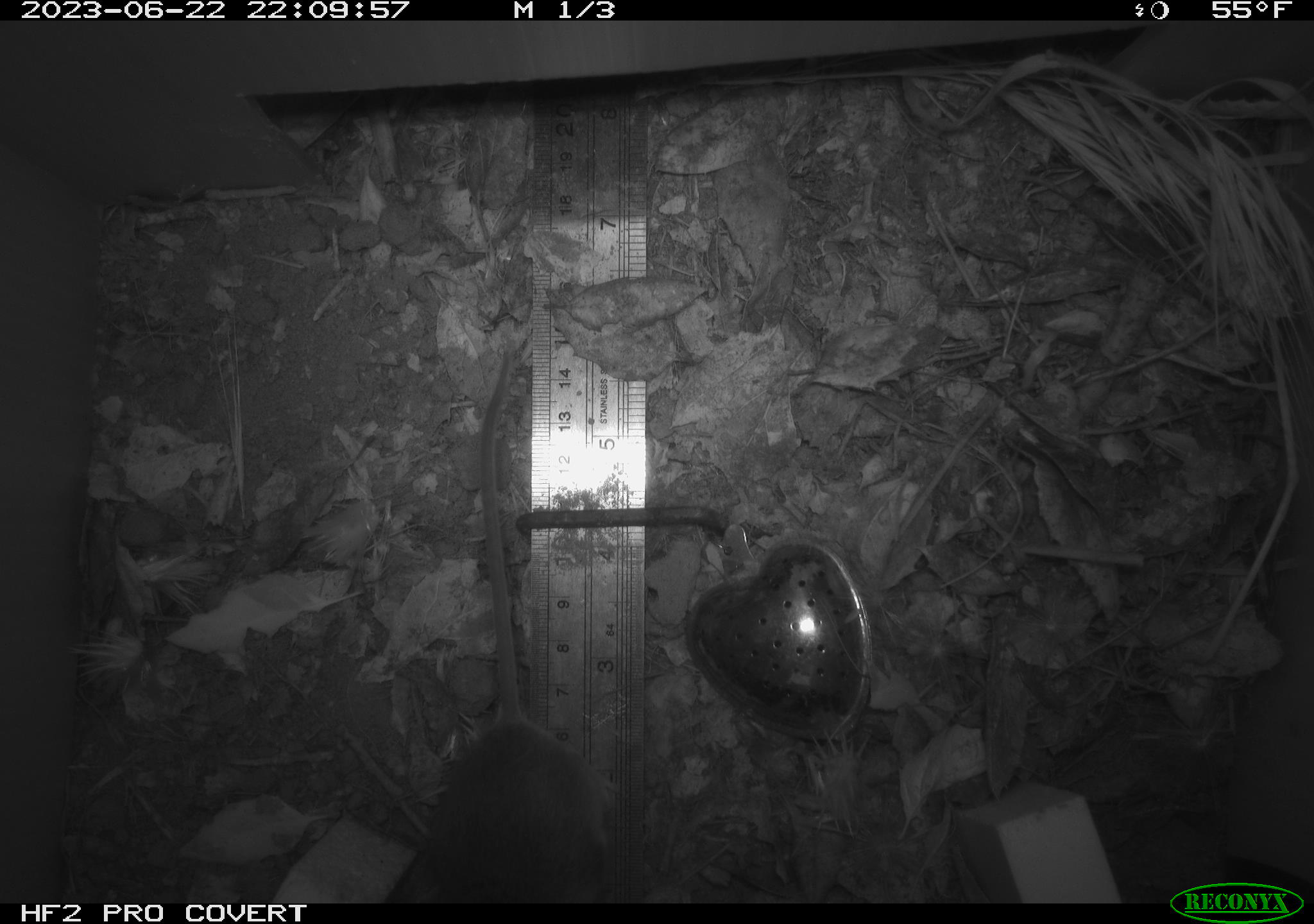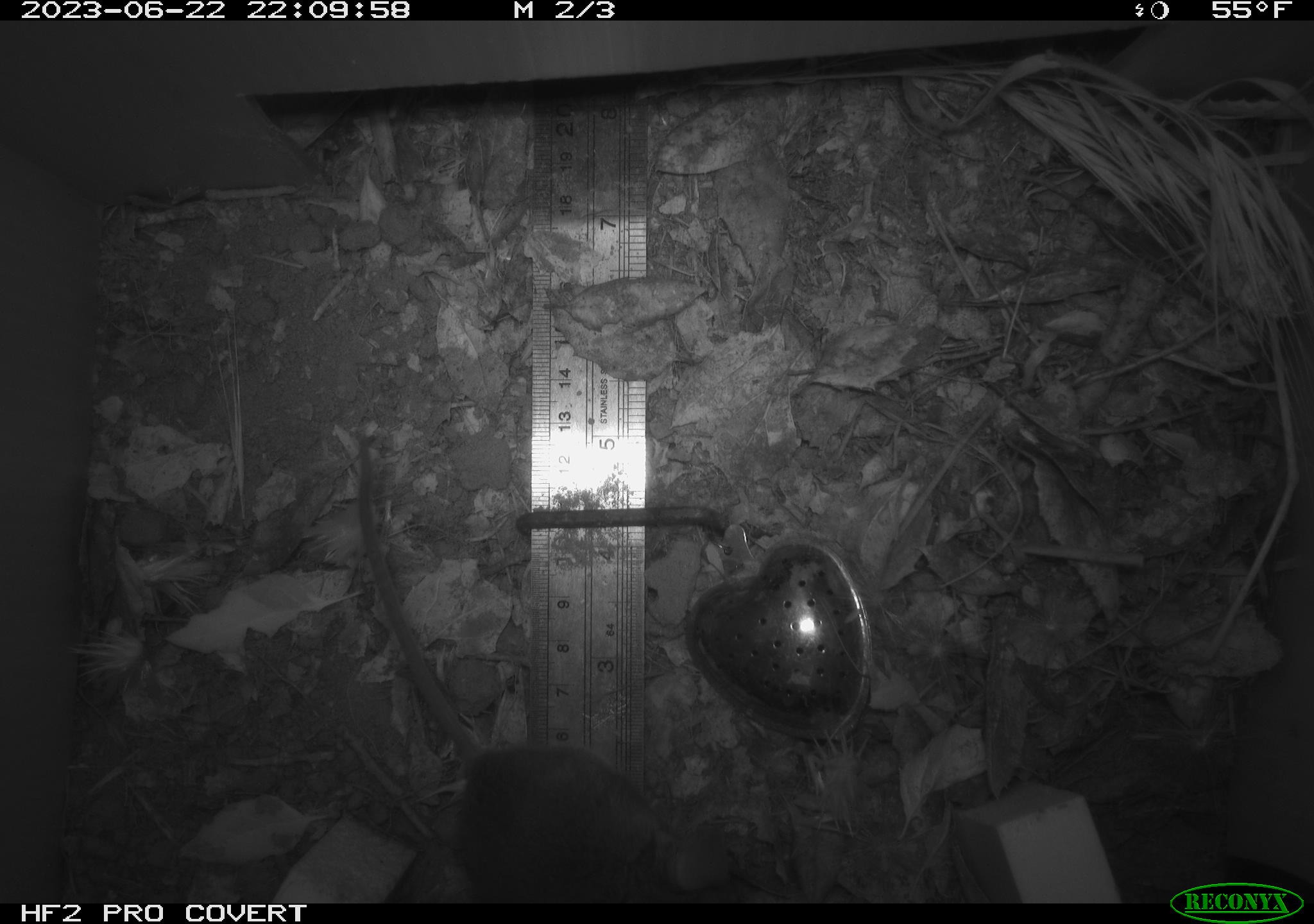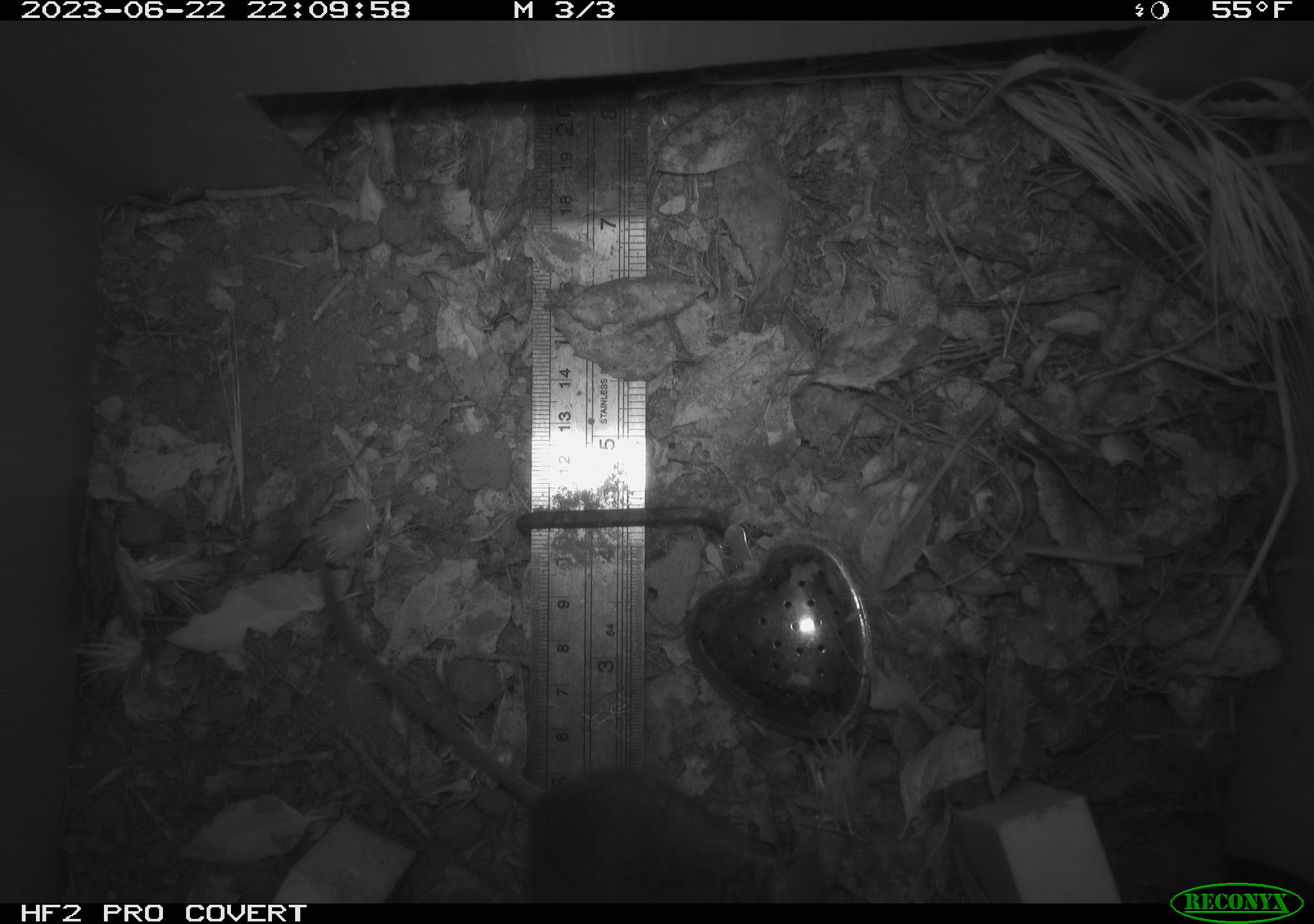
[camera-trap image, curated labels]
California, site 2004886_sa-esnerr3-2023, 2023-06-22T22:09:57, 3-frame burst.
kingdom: Animalia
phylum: Chordata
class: Mammalia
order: Rodentia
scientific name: Rodentia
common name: mouse species